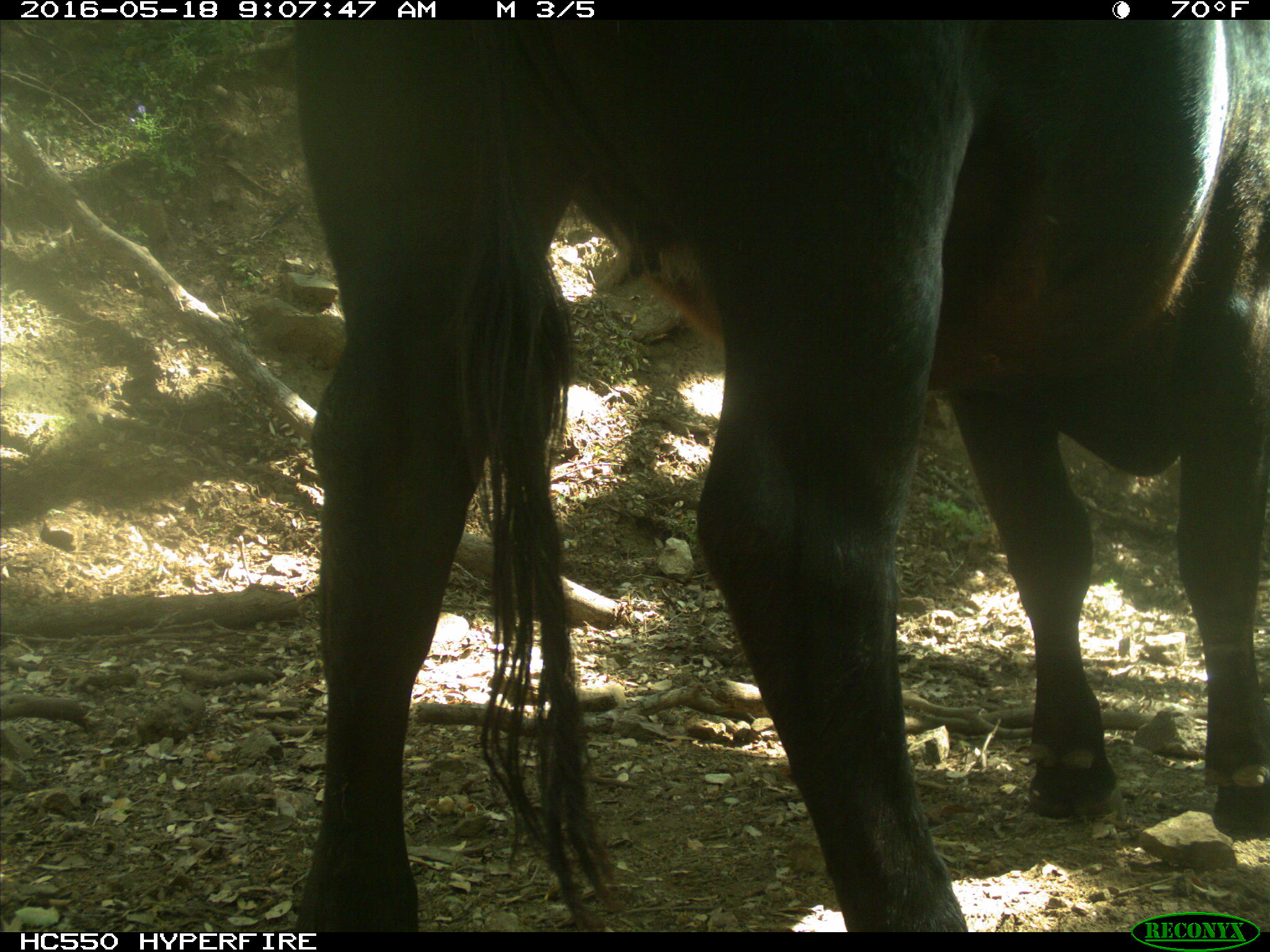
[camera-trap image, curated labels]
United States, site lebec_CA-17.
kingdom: Animalia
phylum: Chordata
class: Mammalia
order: Artiodactyla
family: Bovidae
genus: Bos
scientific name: Bos taurus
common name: domestic cow